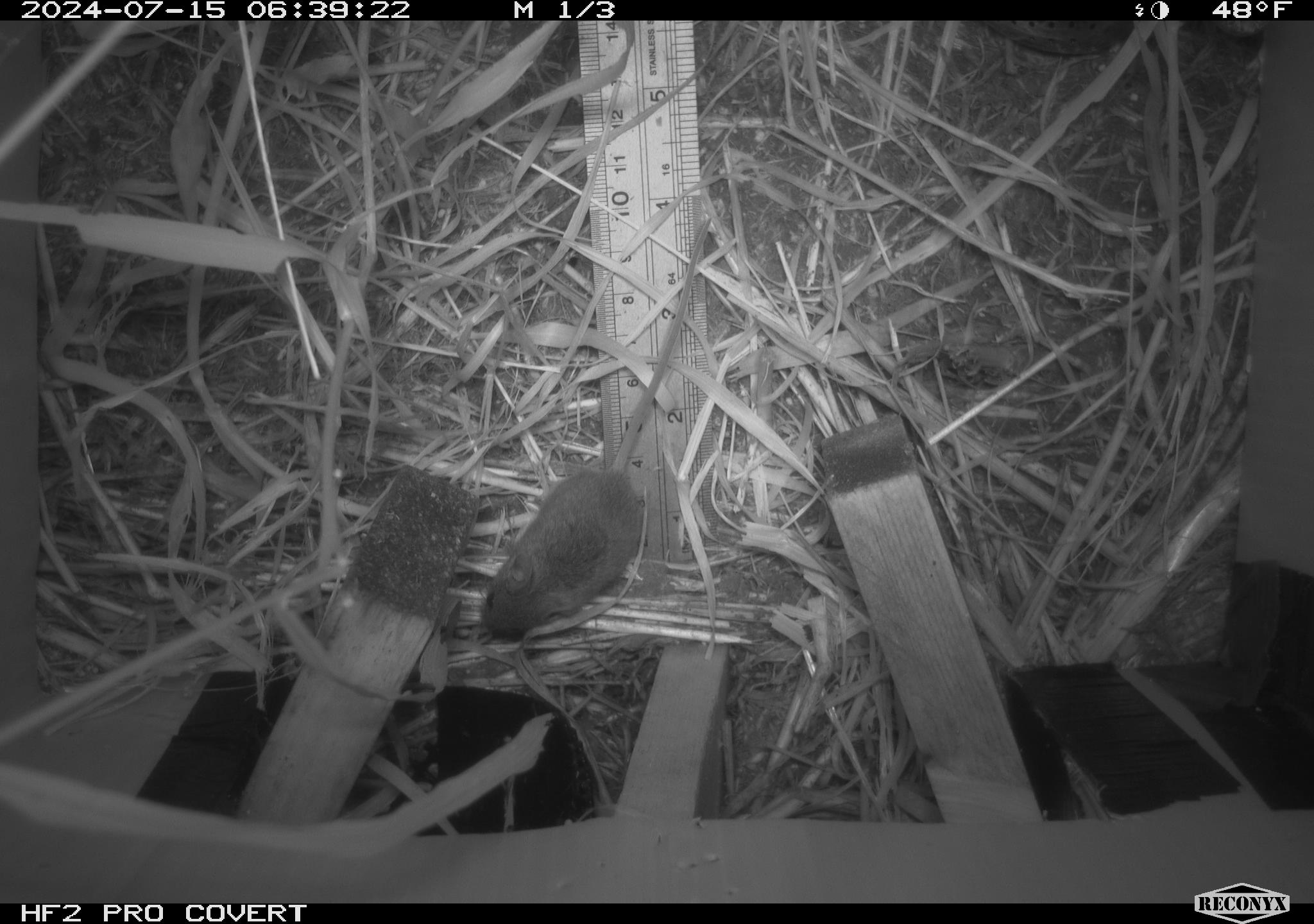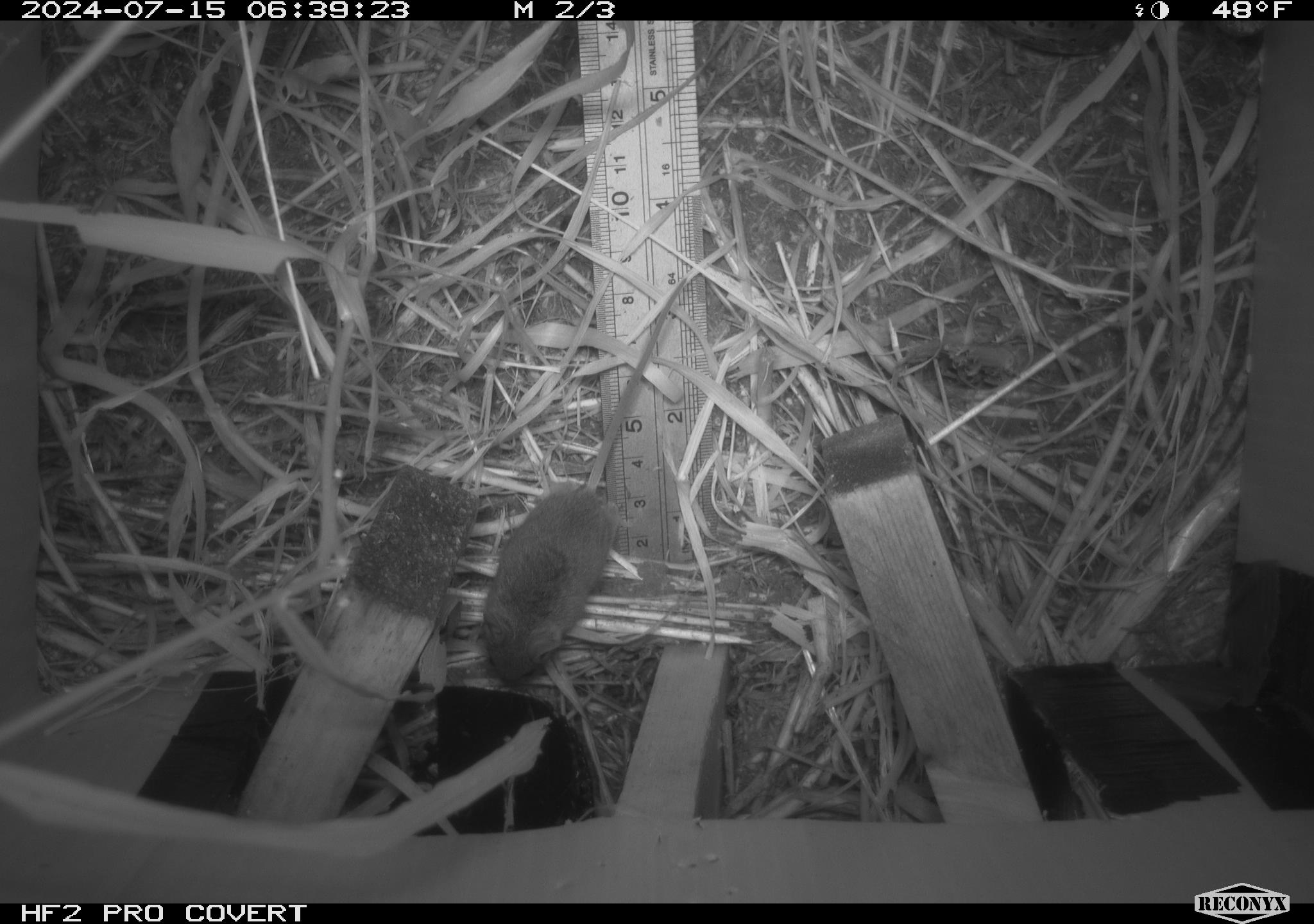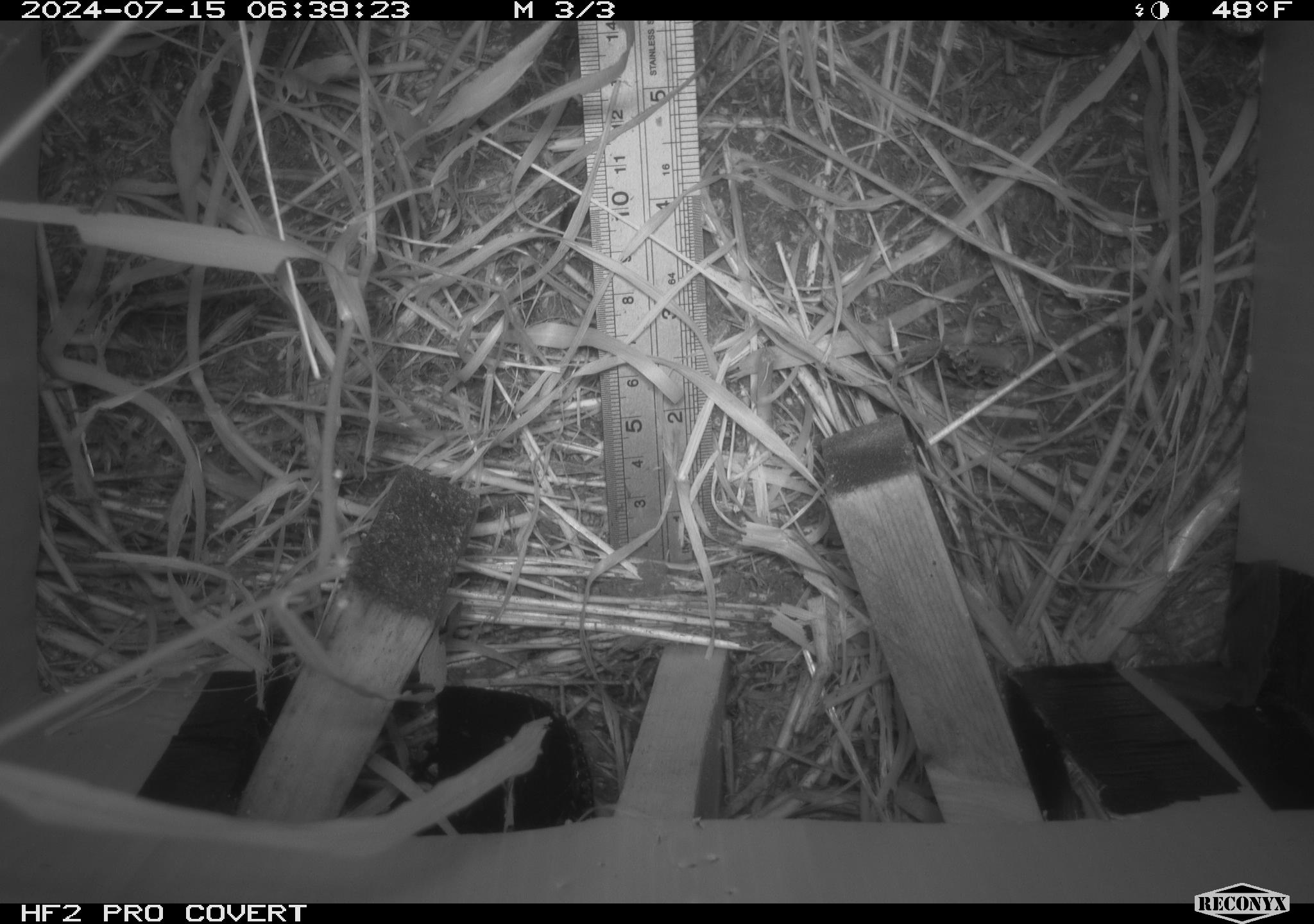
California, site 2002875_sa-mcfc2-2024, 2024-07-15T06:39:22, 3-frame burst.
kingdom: Animalia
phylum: Chordata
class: Mammalia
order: Rodentia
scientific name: Rodentia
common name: mouse species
Mouse species (Rodentia).